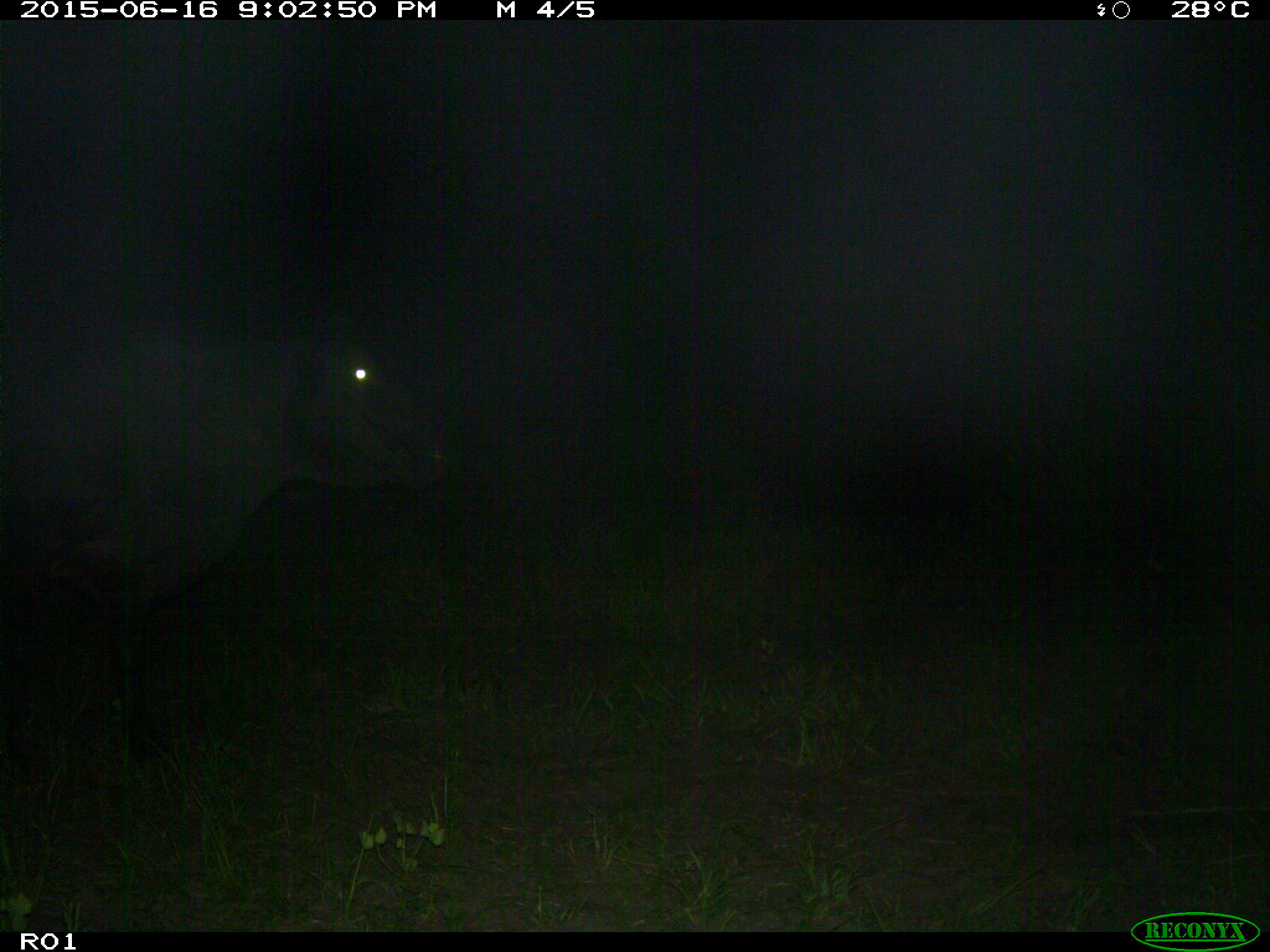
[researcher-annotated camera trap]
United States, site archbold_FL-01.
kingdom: Animalia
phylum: Chordata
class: Mammalia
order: Artiodactyla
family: Bovidae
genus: Bos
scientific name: Bos taurus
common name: domestic cow